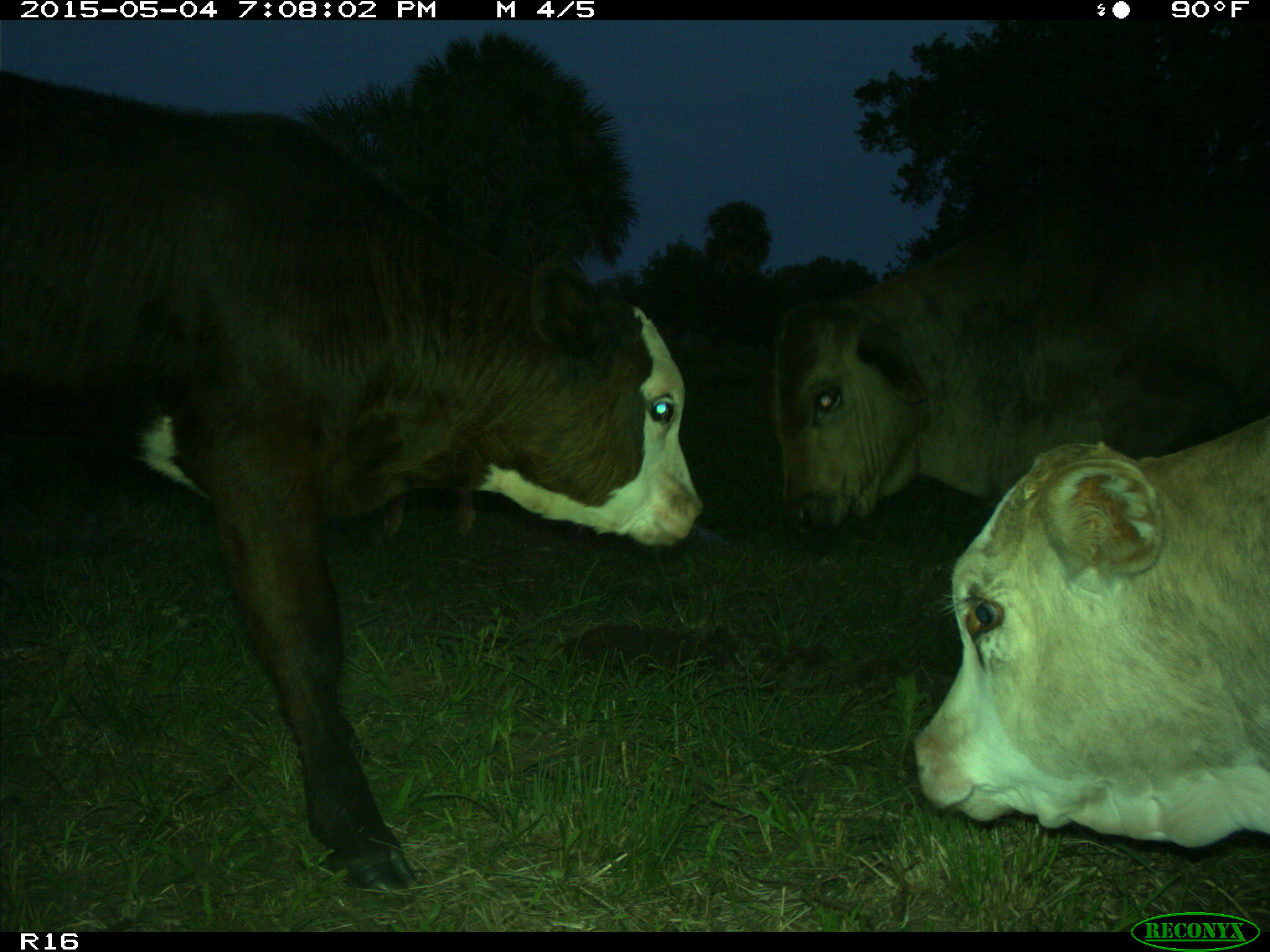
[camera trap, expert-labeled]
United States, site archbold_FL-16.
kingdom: Animalia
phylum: Chordata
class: Mammalia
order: Artiodactyla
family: Bovidae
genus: Bos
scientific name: Bos taurus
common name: domestic cow